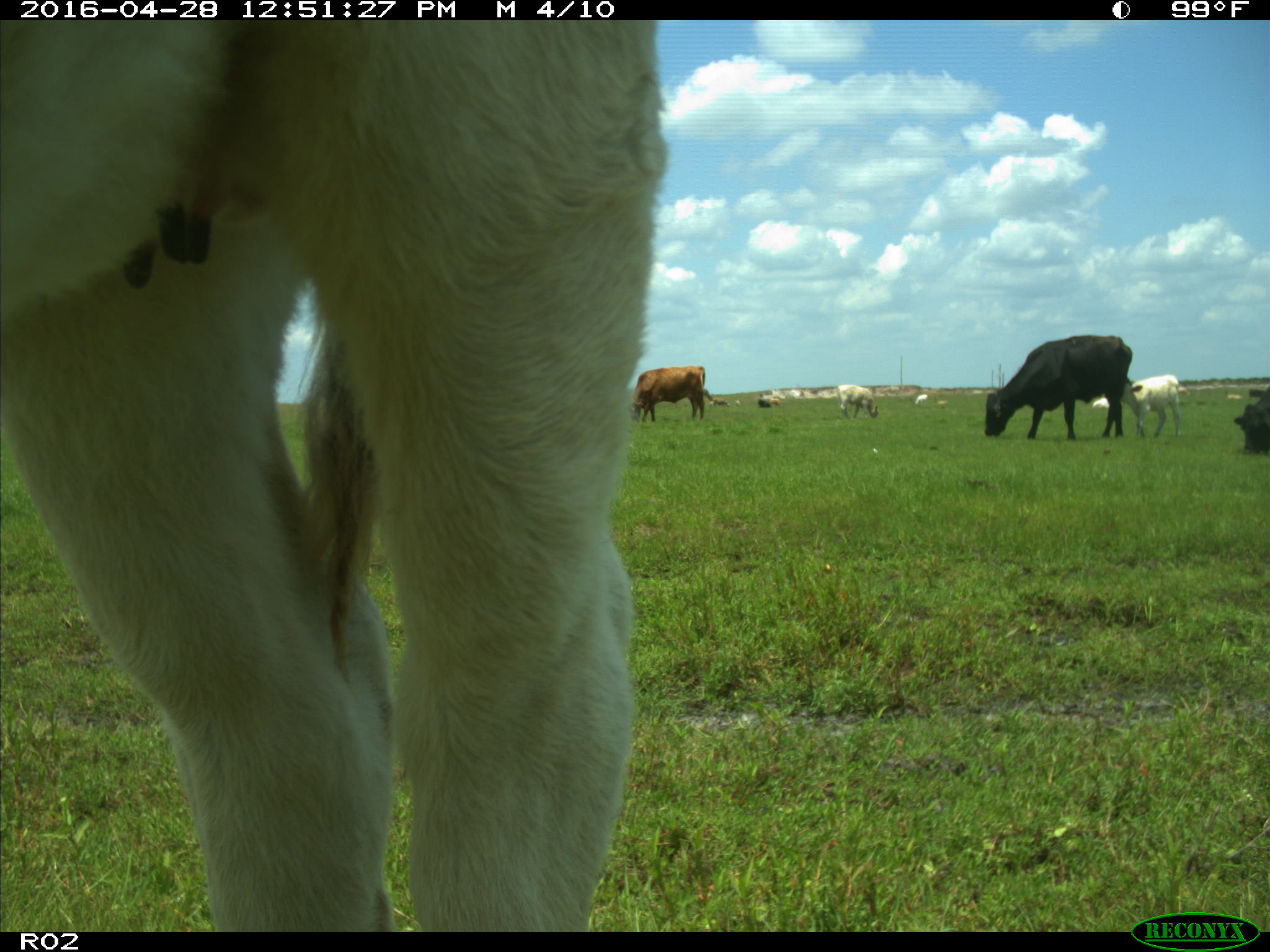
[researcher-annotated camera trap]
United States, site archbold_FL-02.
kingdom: Animalia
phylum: Chordata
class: Mammalia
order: Artiodactyla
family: Bovidae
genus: Bos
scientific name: Bos taurus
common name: domestic cow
Bos taurus (domestic cow).